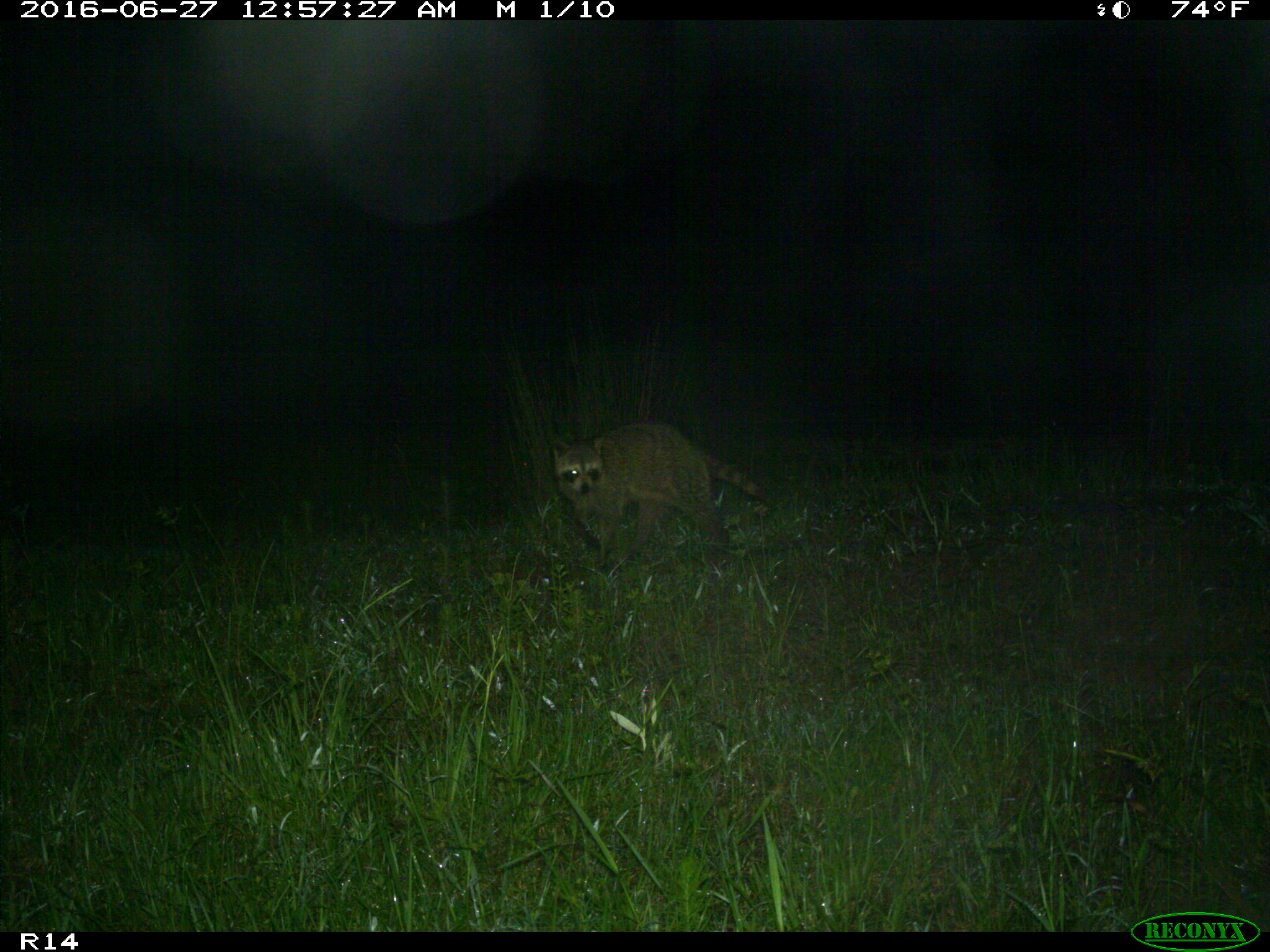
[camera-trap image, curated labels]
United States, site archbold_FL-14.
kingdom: Animalia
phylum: Chordata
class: Mammalia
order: Carnivora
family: Procyonidae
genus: Procyon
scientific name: Procyon lotor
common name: common raccoon